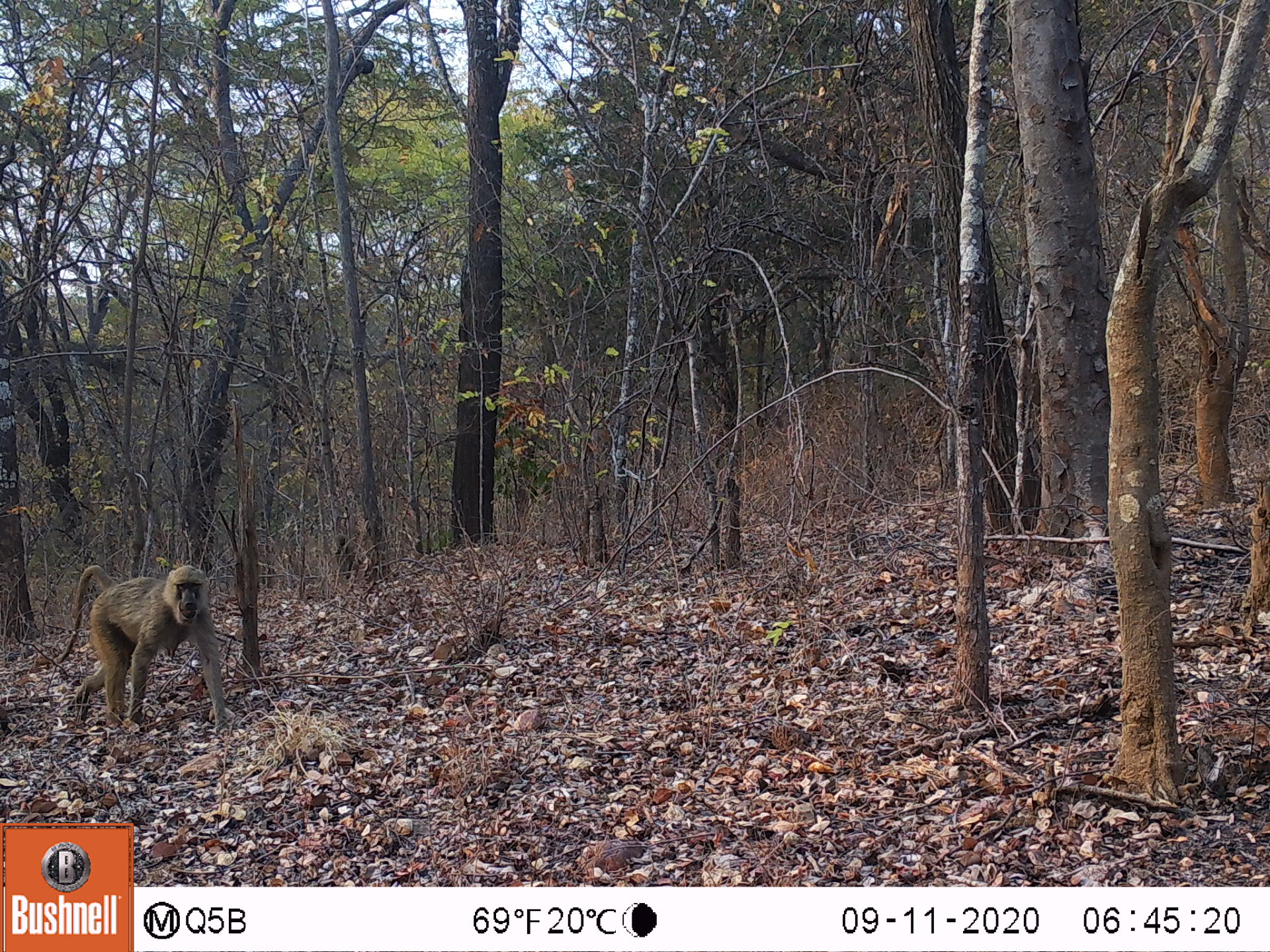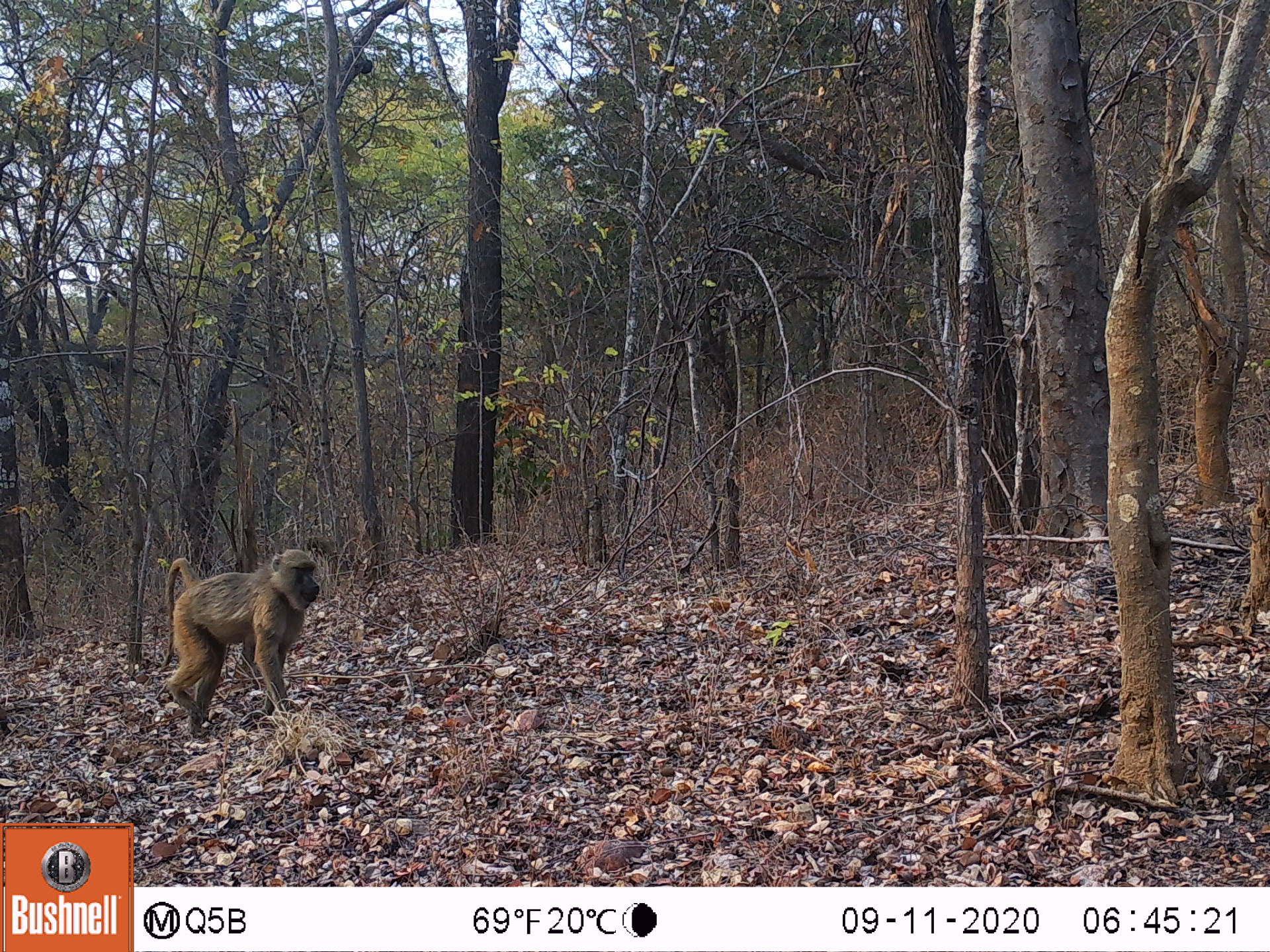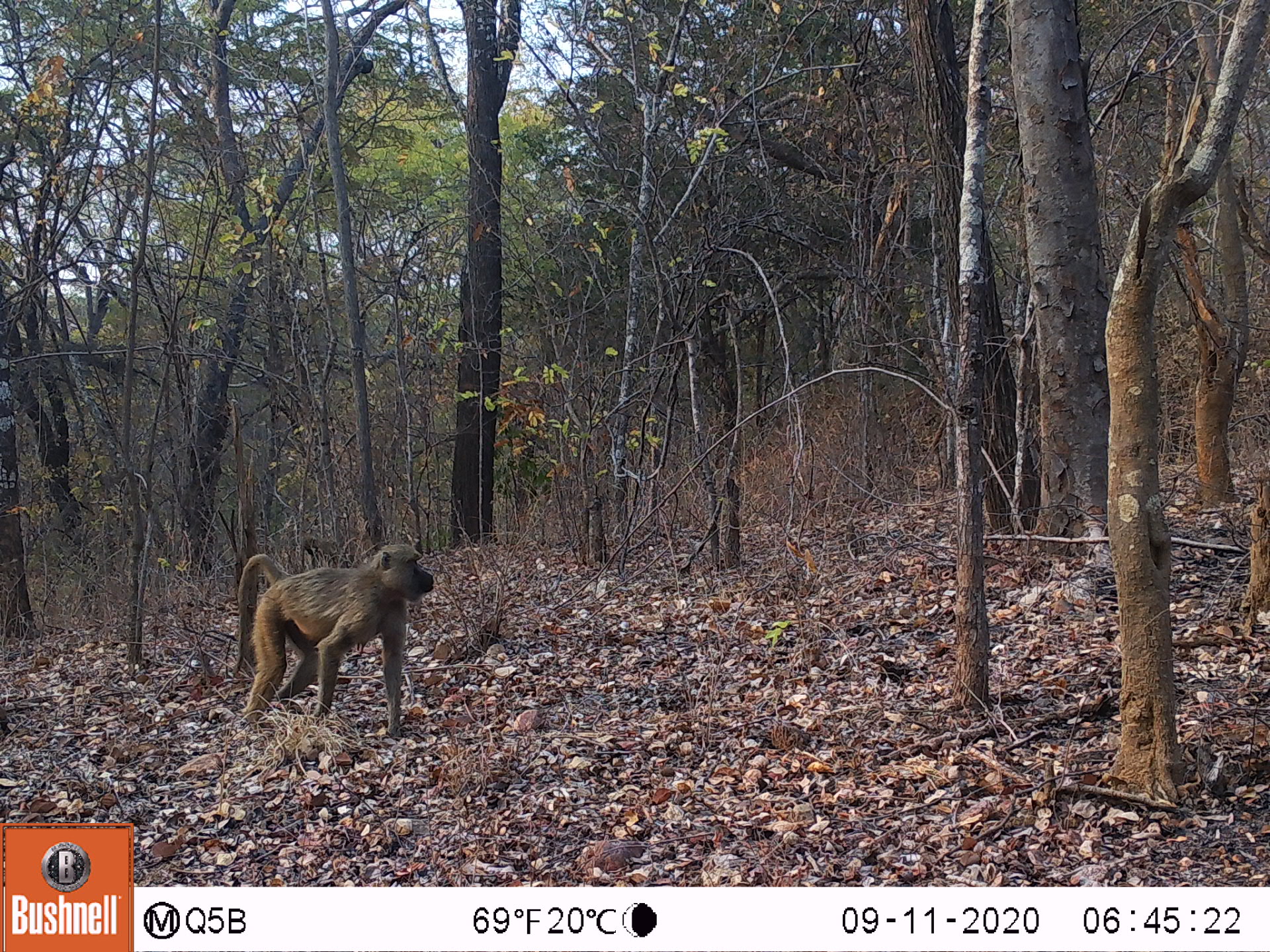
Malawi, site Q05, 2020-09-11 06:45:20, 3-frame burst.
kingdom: Animalia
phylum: Chordata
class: Mammalia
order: Primates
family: Cercopithecidae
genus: Papio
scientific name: Papio cynocephalus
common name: yellow baboon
Yellow baboon (Papio cynocephalus), count 1.